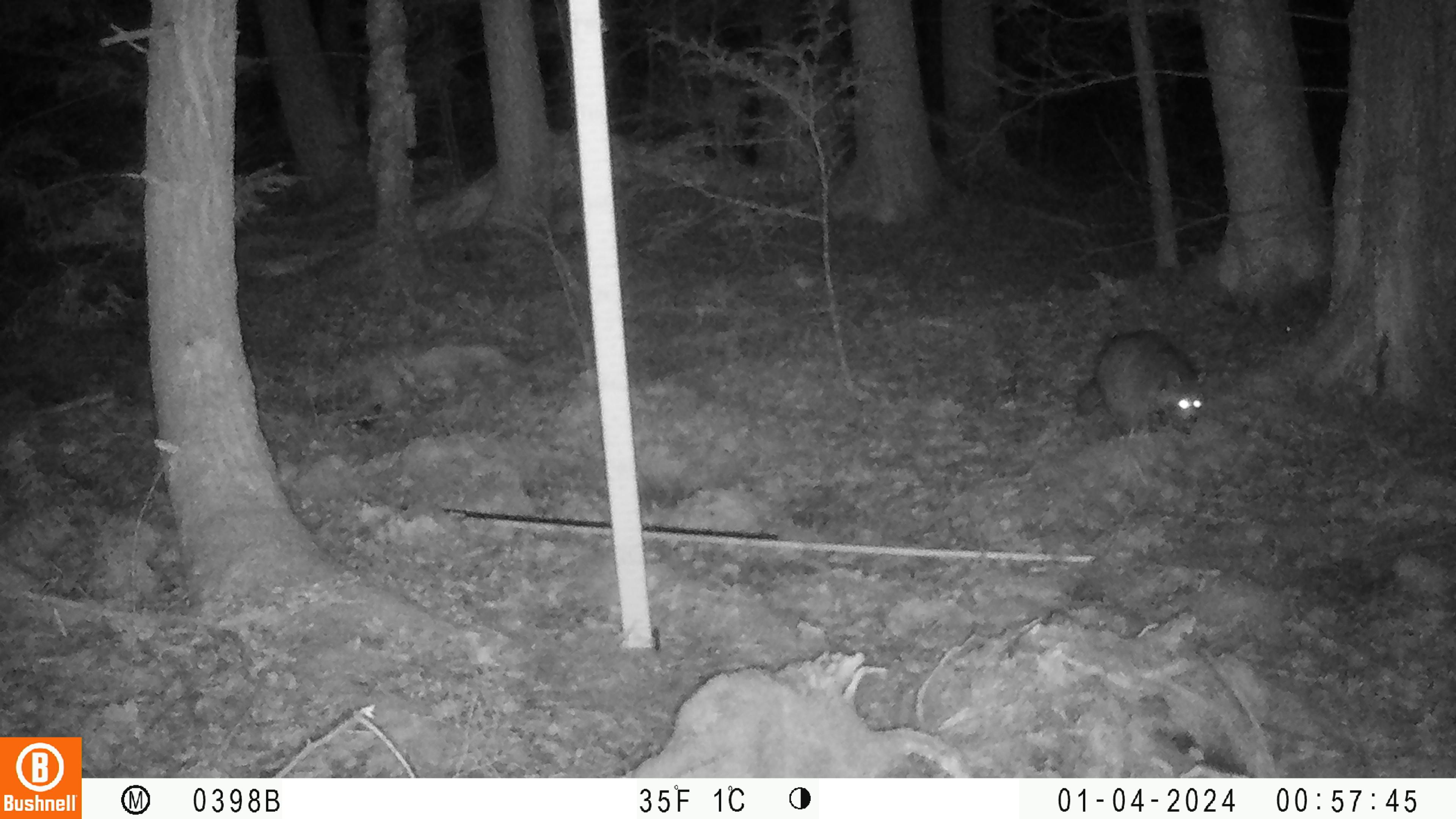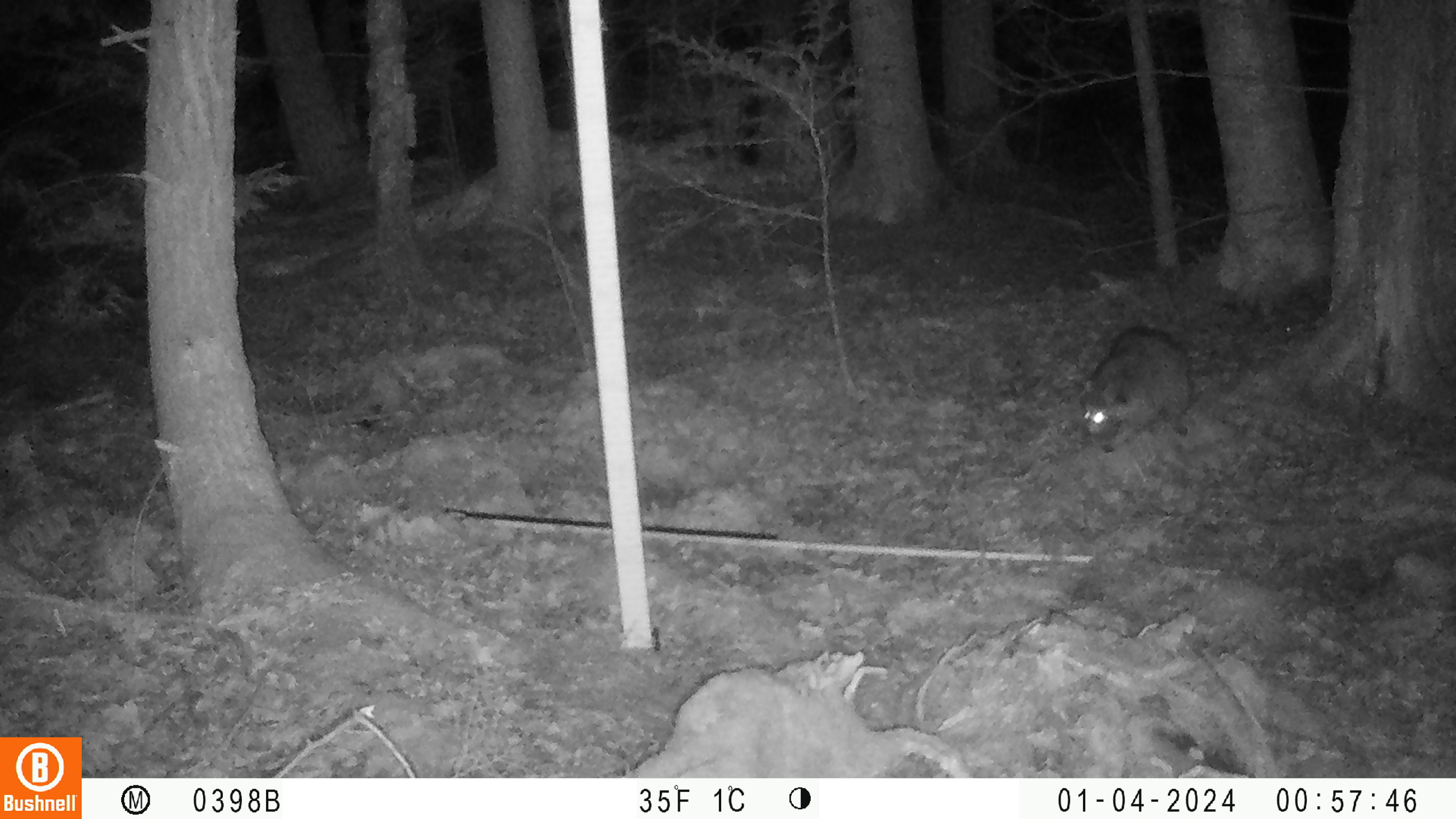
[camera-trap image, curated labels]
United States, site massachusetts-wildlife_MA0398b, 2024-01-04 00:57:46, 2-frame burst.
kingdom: Animalia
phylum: Chordata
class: Mammalia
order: Carnivora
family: Procyonidae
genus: Procyon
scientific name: Procyon lotor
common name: raccoon